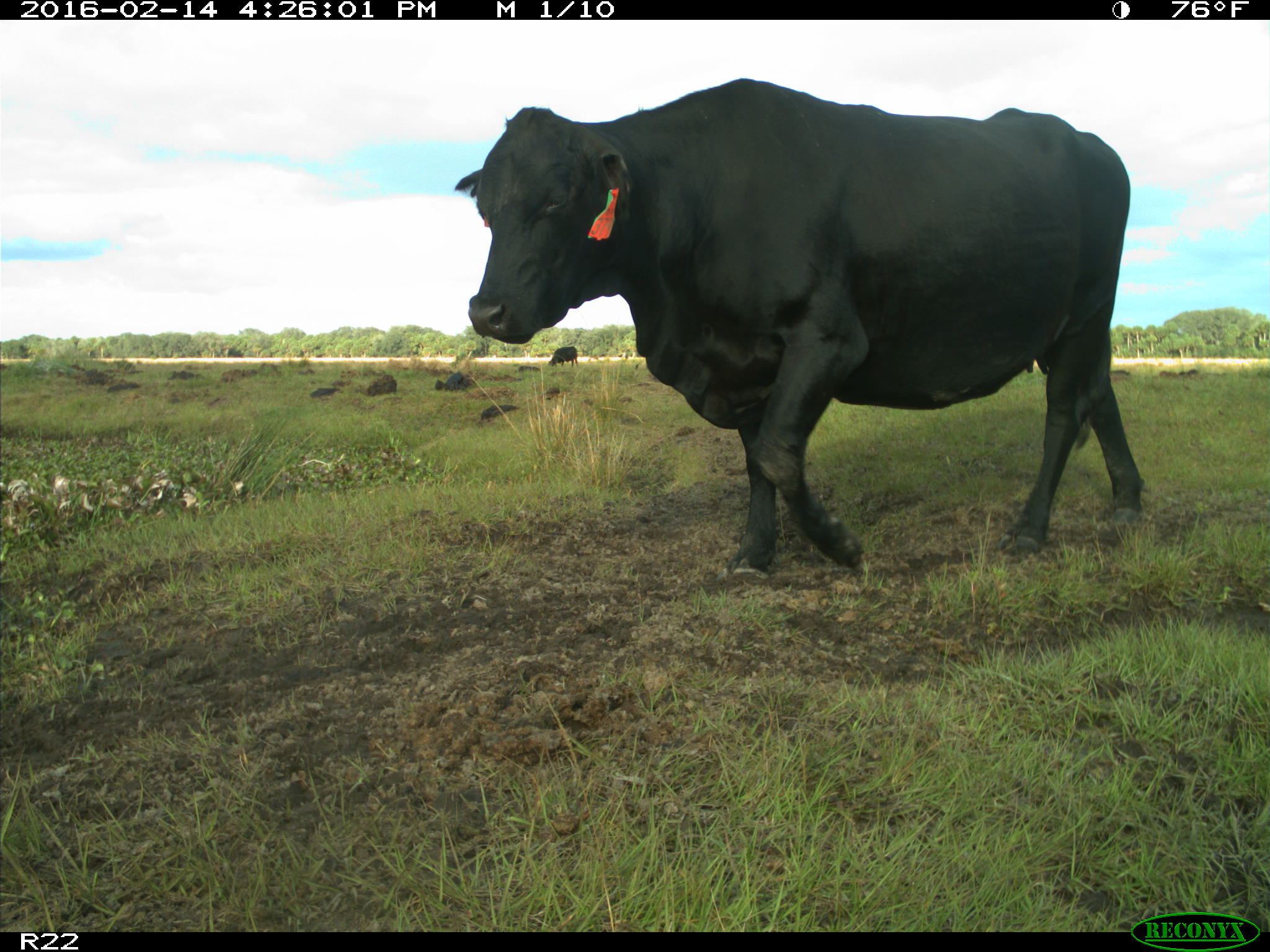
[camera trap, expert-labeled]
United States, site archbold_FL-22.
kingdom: Animalia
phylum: Chordata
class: Mammalia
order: Artiodactyla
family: Bovidae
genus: Bos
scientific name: Bos taurus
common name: domestic cow